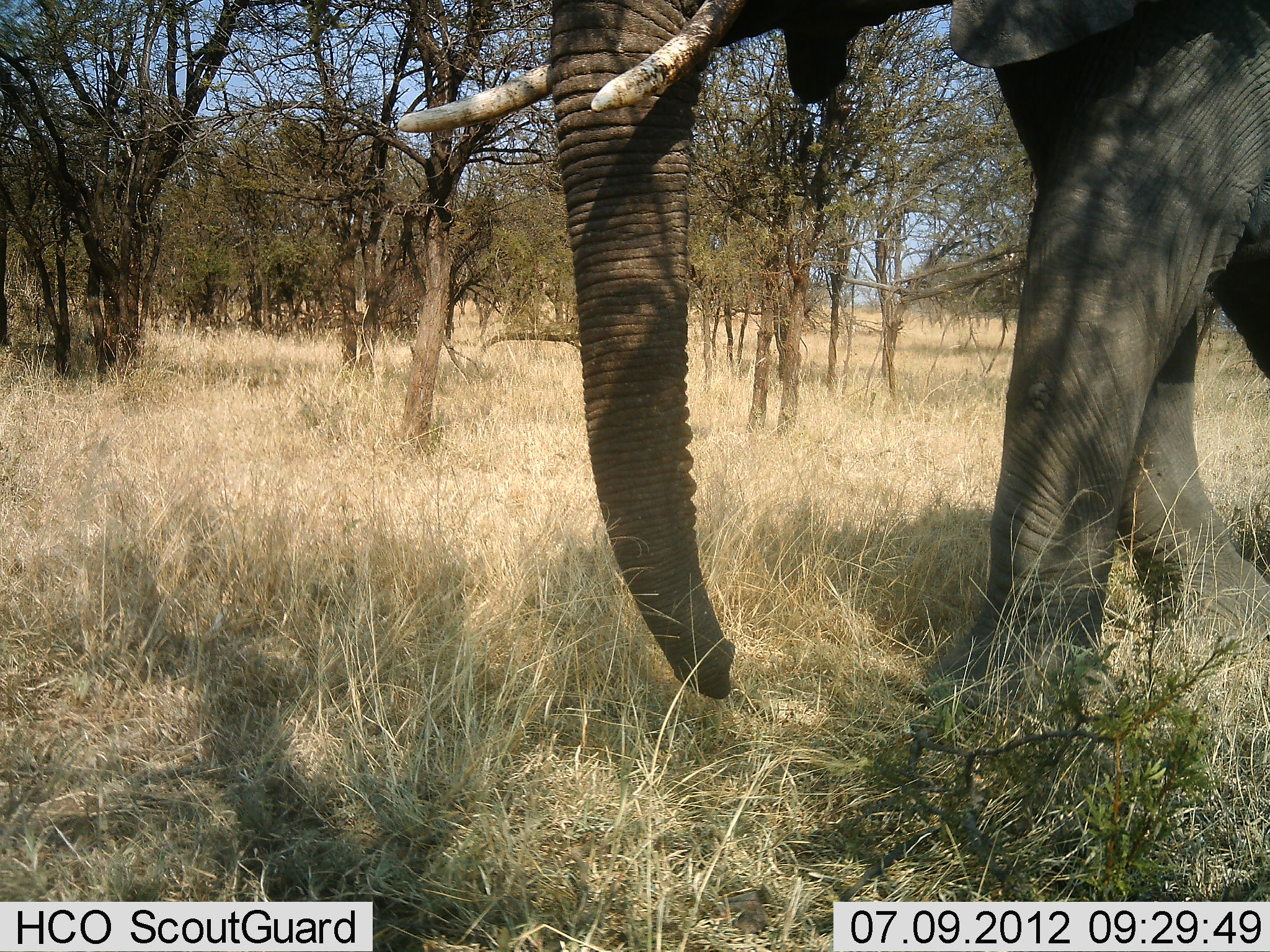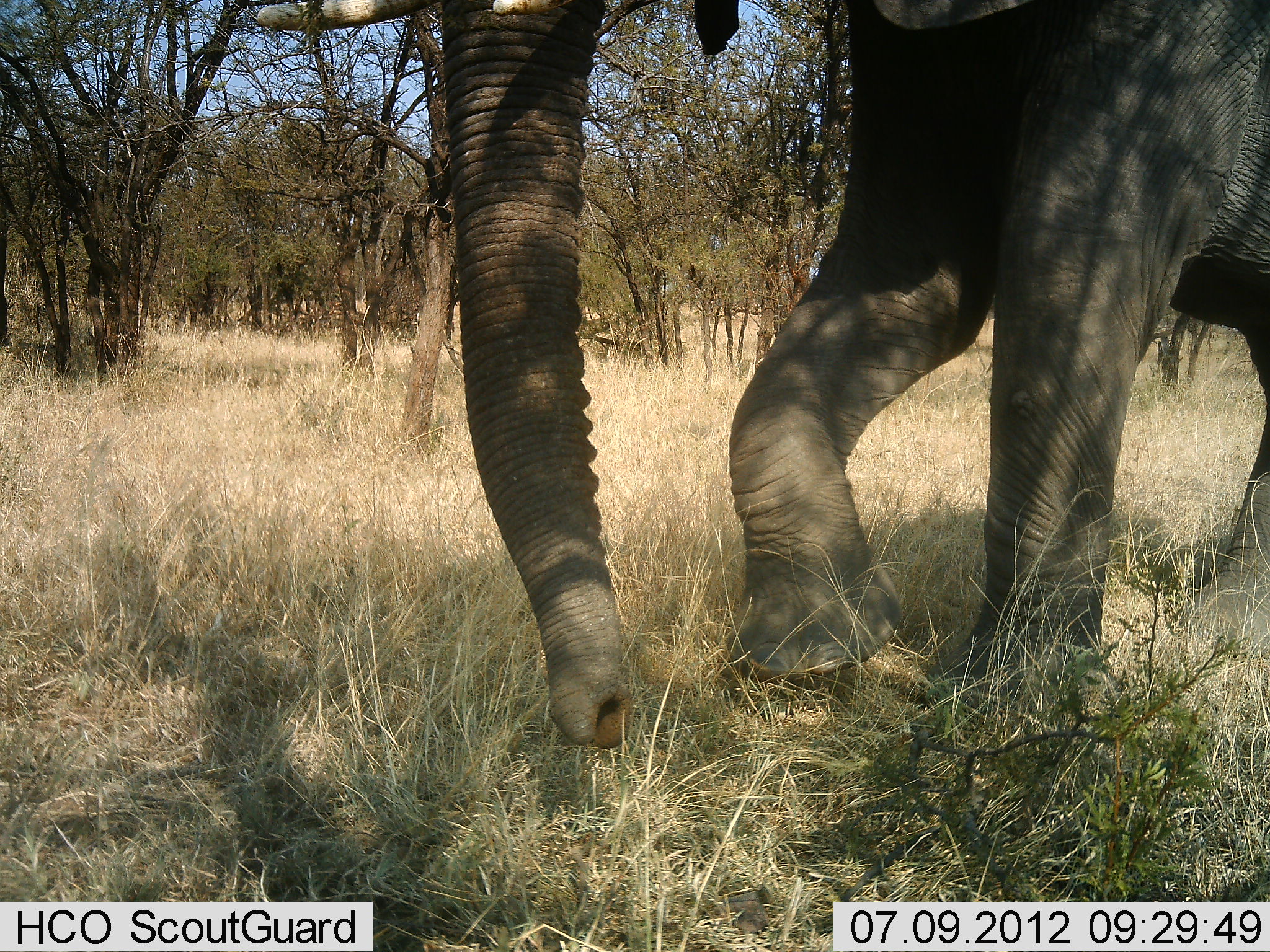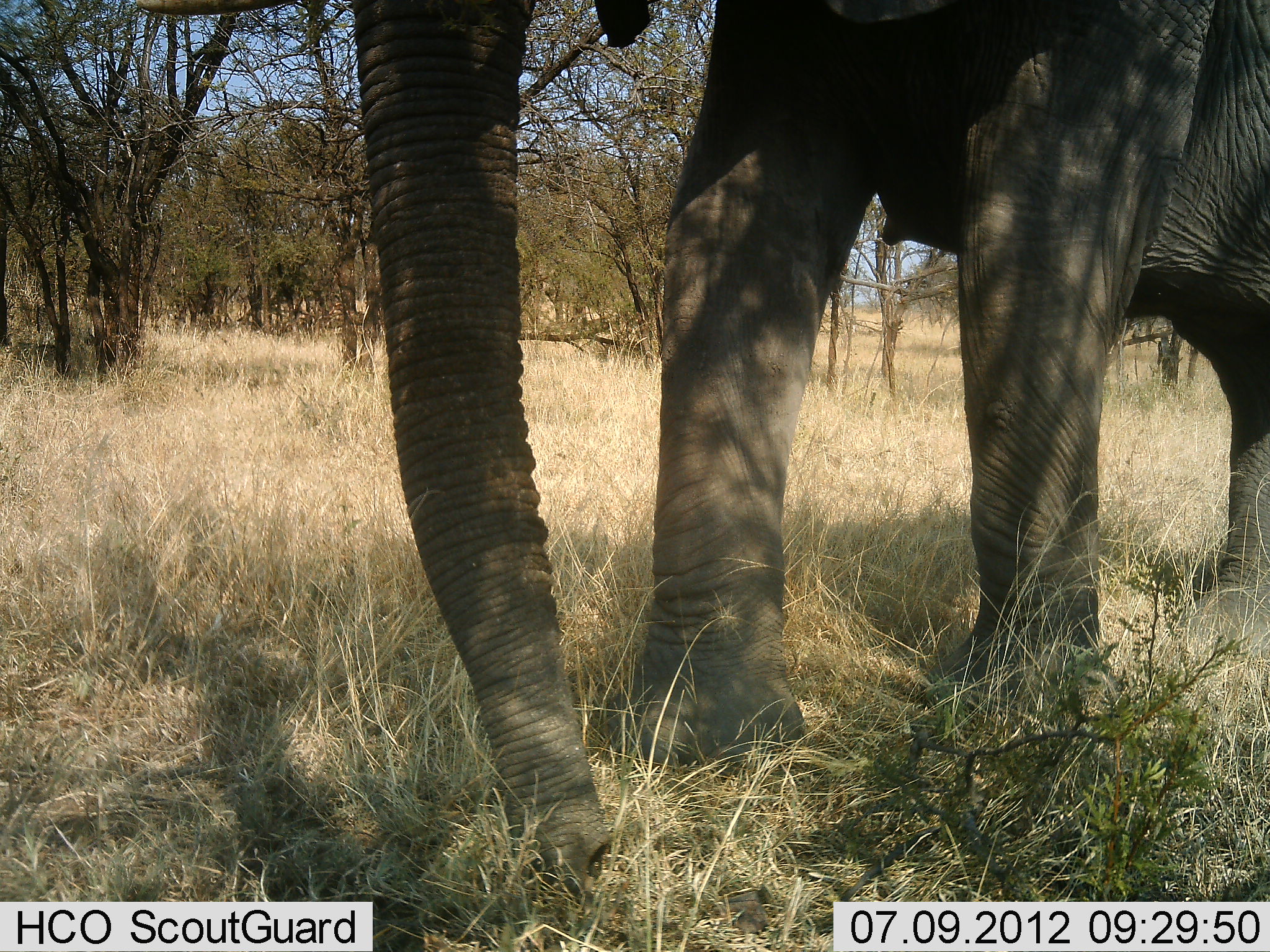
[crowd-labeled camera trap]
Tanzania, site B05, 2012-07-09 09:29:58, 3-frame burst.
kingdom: Animalia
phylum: Chordata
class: Mammalia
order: Proboscidea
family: Elephantidae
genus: Loxodonta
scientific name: Loxodonta africana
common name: african bush elephant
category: elephant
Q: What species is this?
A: Elephant (african bush elephant) (Loxodonta africana).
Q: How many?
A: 1.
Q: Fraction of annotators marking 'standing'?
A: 0%.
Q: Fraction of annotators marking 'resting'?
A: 0%.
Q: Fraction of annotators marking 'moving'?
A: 90%.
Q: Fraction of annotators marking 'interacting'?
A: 0%.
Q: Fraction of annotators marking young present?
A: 0%.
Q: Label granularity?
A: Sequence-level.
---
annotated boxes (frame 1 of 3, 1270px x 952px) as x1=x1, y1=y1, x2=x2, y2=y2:
animal: x1=396, y1=0, x2=1269, y2=740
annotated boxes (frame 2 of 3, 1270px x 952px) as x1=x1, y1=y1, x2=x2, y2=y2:
animal: x1=258, y1=1, x2=1270, y2=748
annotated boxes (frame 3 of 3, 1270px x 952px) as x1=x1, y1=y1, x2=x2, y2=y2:
animal: x1=125, y1=0, x2=1270, y2=885